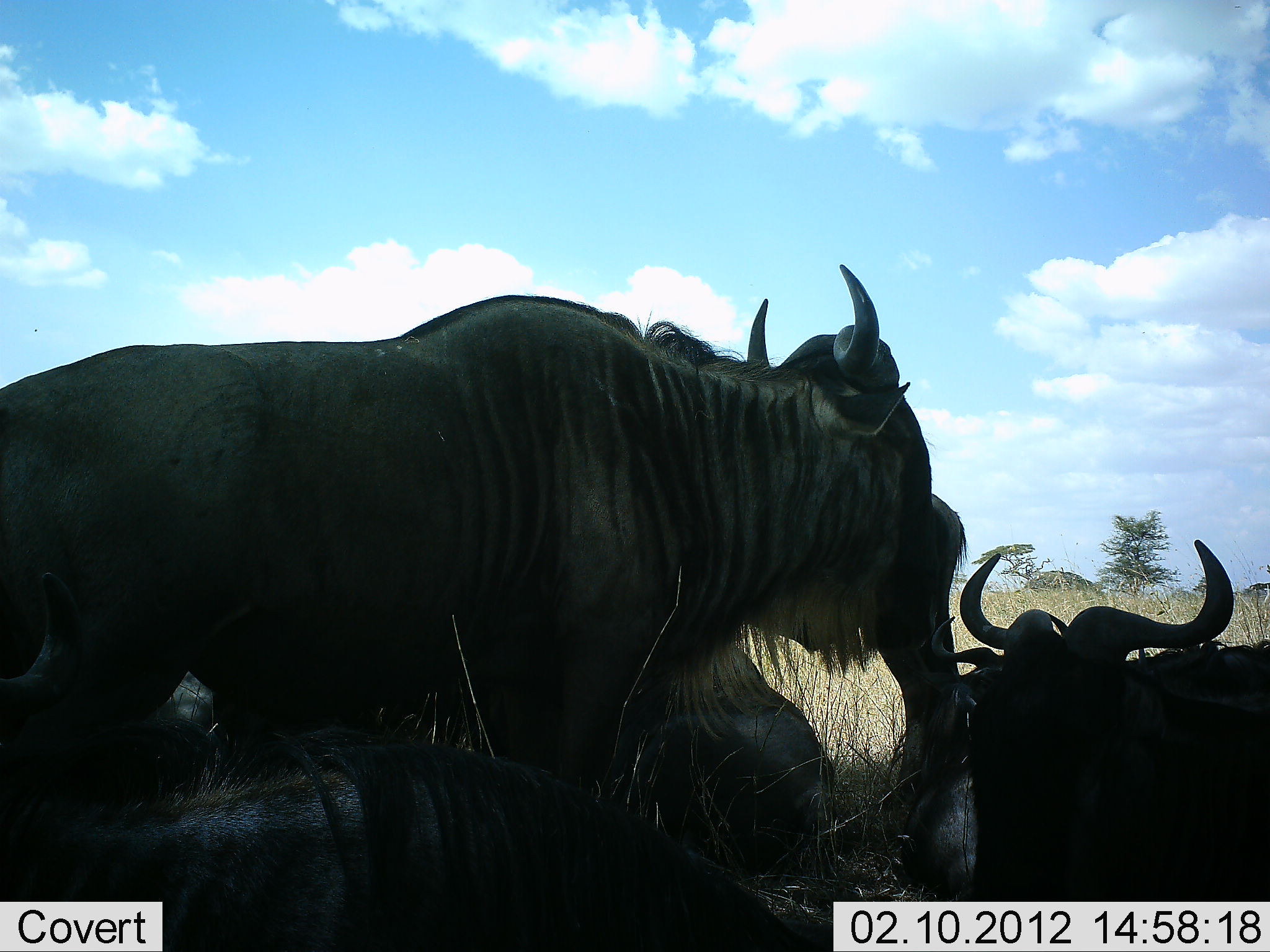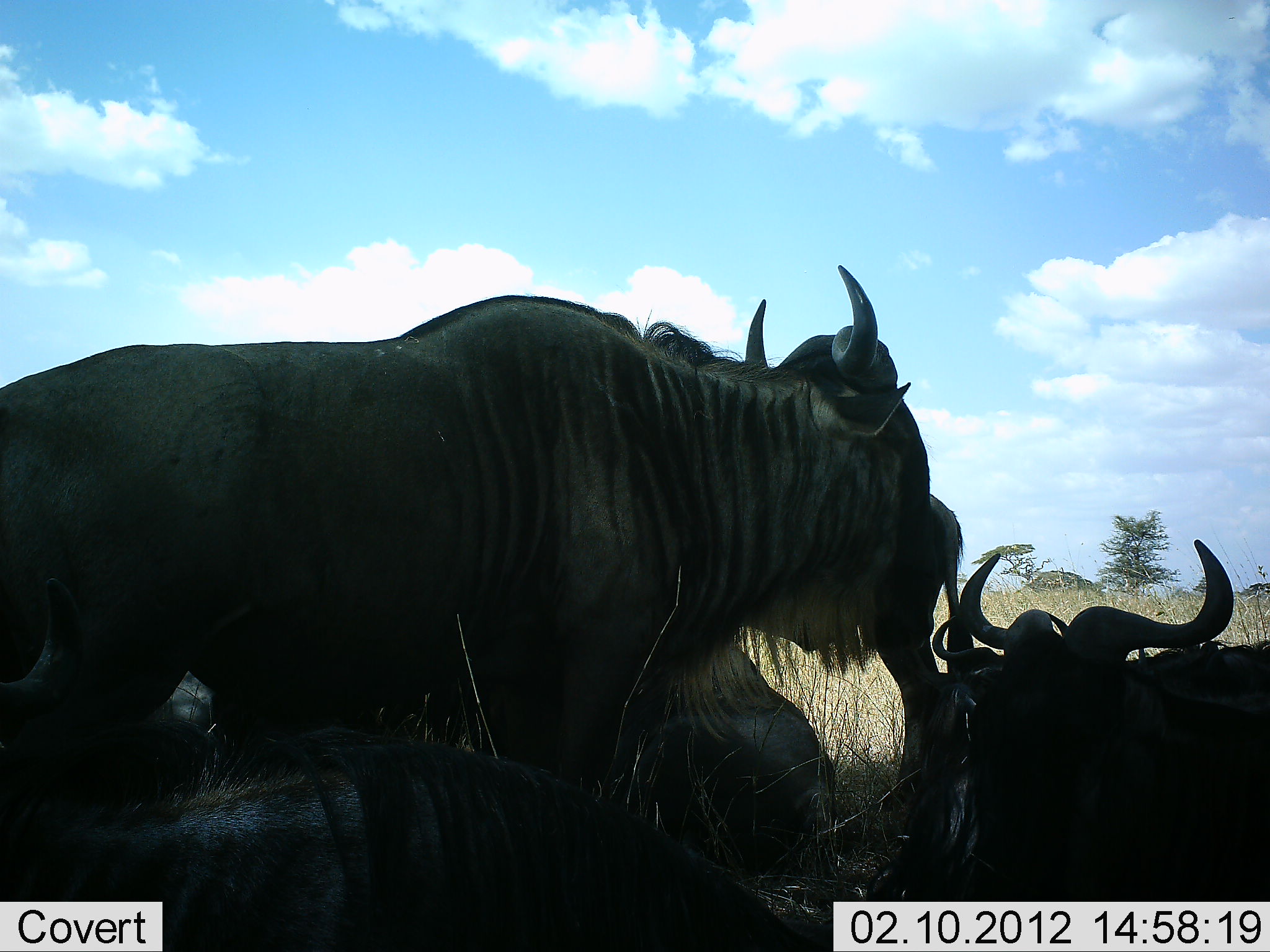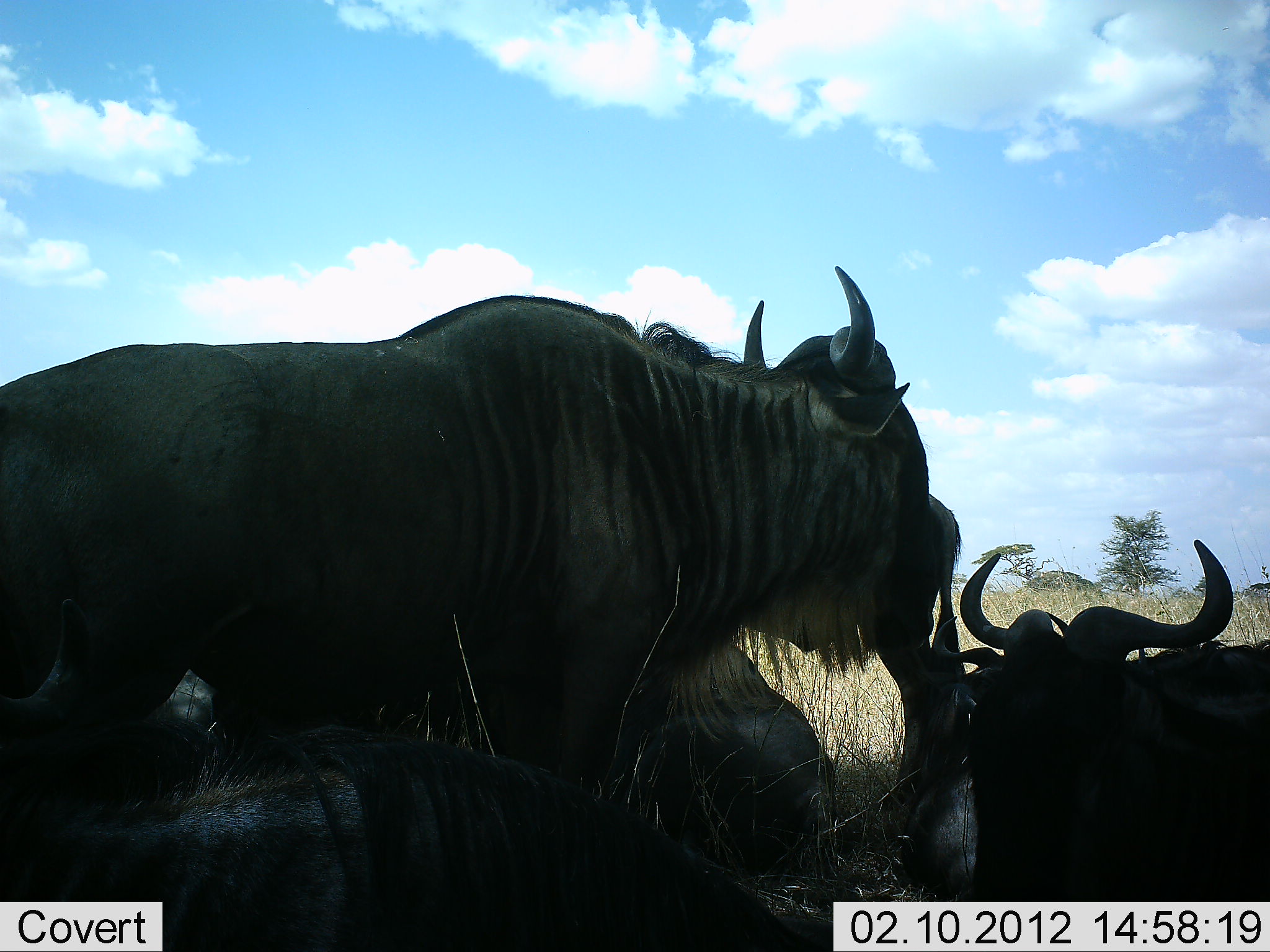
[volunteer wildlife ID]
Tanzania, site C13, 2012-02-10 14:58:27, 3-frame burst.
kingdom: Animalia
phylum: Chordata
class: Mammalia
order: Artiodactyla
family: Bovidae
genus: Connochaetes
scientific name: Connochaetes taurinus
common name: blue wildebeest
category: wildebeest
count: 5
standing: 68%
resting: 93%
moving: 0%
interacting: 11%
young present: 4%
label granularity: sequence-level